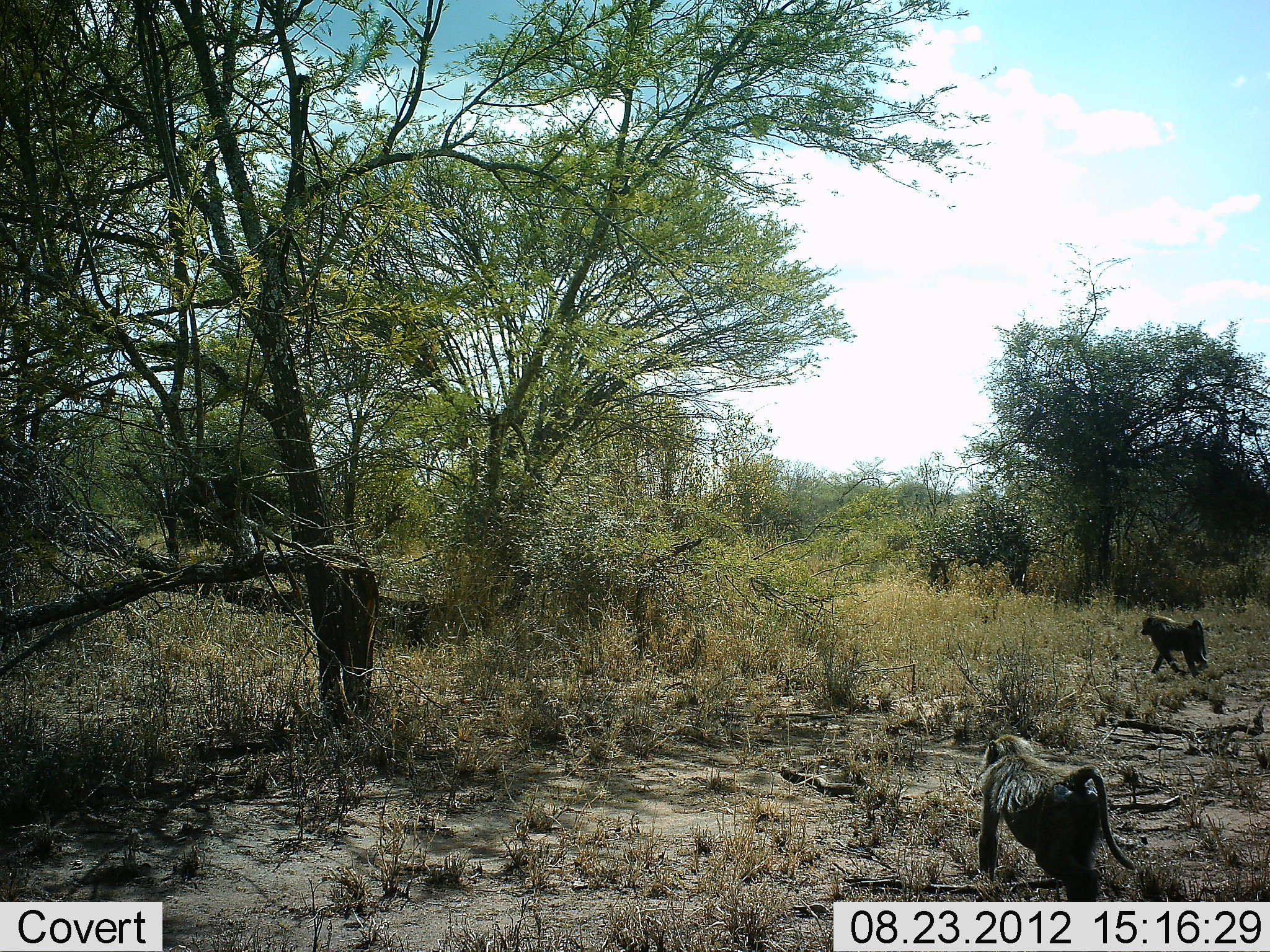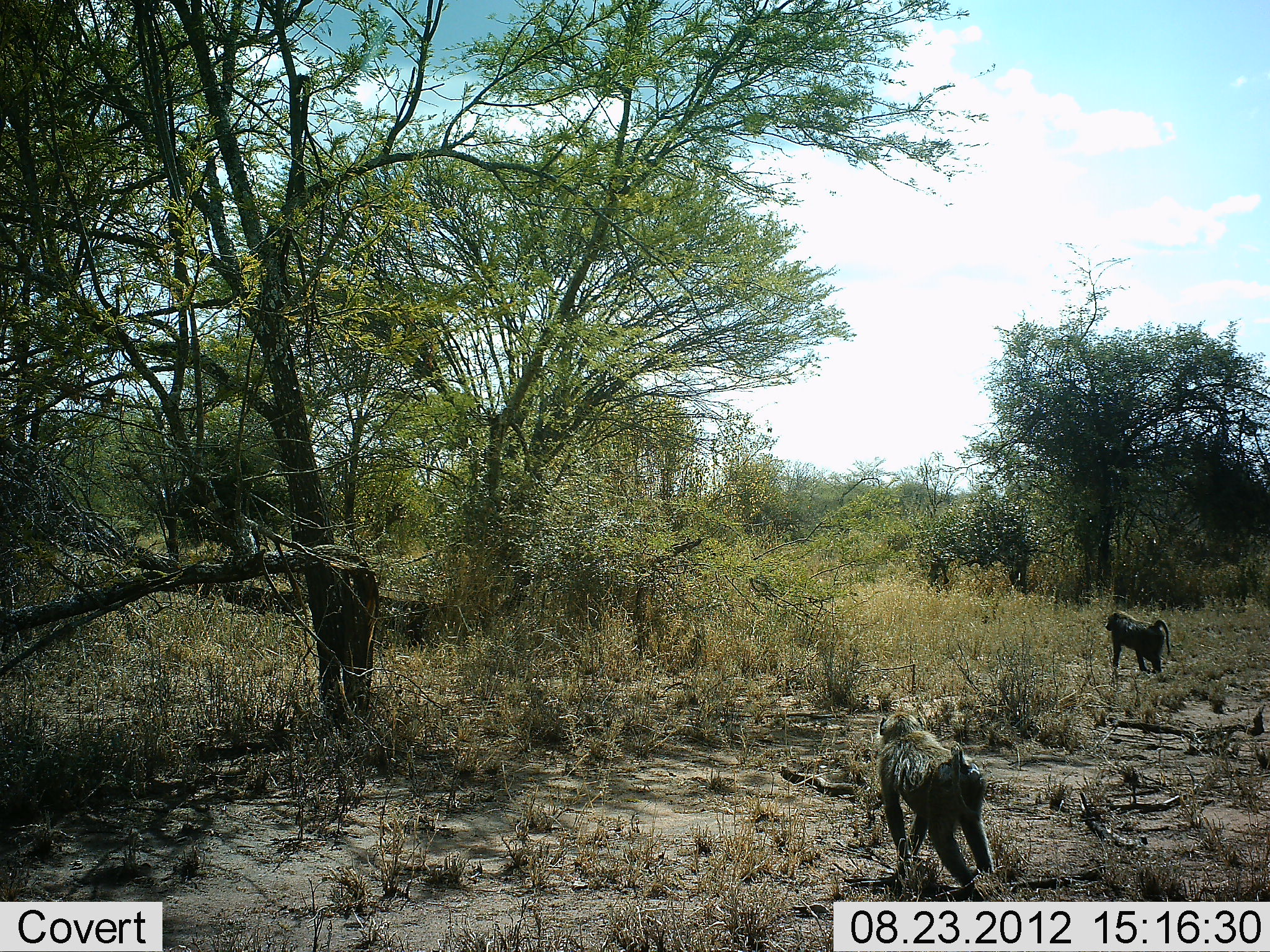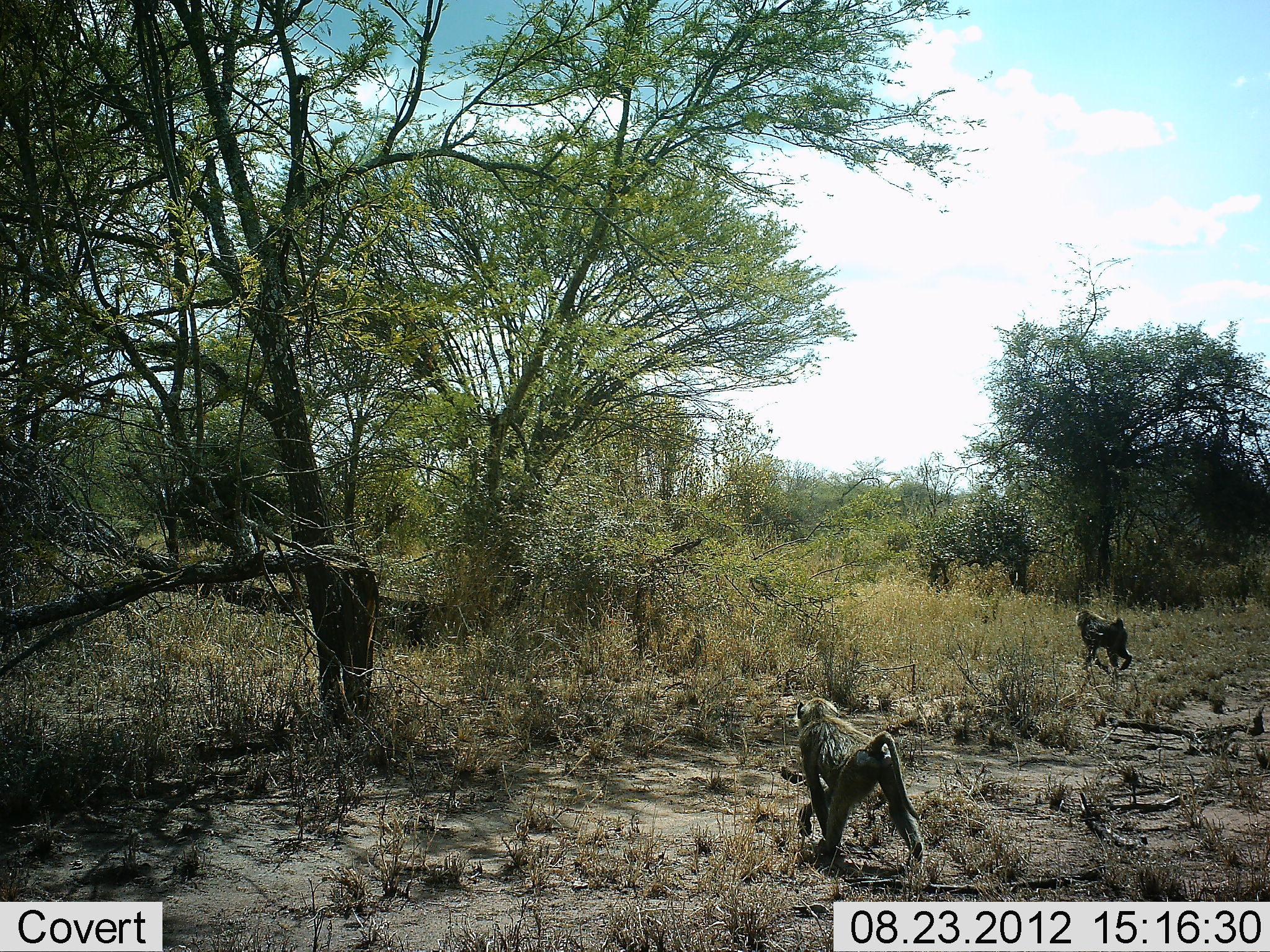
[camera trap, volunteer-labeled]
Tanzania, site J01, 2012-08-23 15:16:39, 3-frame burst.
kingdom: Animalia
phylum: Chordata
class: Mammalia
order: Primates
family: Cercopithecidae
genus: Papio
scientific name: Papio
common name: baboon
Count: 2.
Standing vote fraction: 0%.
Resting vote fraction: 0%.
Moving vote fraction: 100%.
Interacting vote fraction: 0%.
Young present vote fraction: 0%.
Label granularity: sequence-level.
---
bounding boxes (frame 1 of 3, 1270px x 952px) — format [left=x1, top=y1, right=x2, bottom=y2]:
animal: [left=977, top=734, right=1138, bottom=902]; [left=1138, top=614, right=1210, bottom=678]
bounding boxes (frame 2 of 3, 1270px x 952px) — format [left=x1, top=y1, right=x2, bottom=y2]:
animal: [left=1105, top=610, right=1171, bottom=675]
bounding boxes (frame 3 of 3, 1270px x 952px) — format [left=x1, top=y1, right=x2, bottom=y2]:
animal: [left=796, top=695, right=926, bottom=874]; [left=1074, top=609, right=1133, bottom=675]